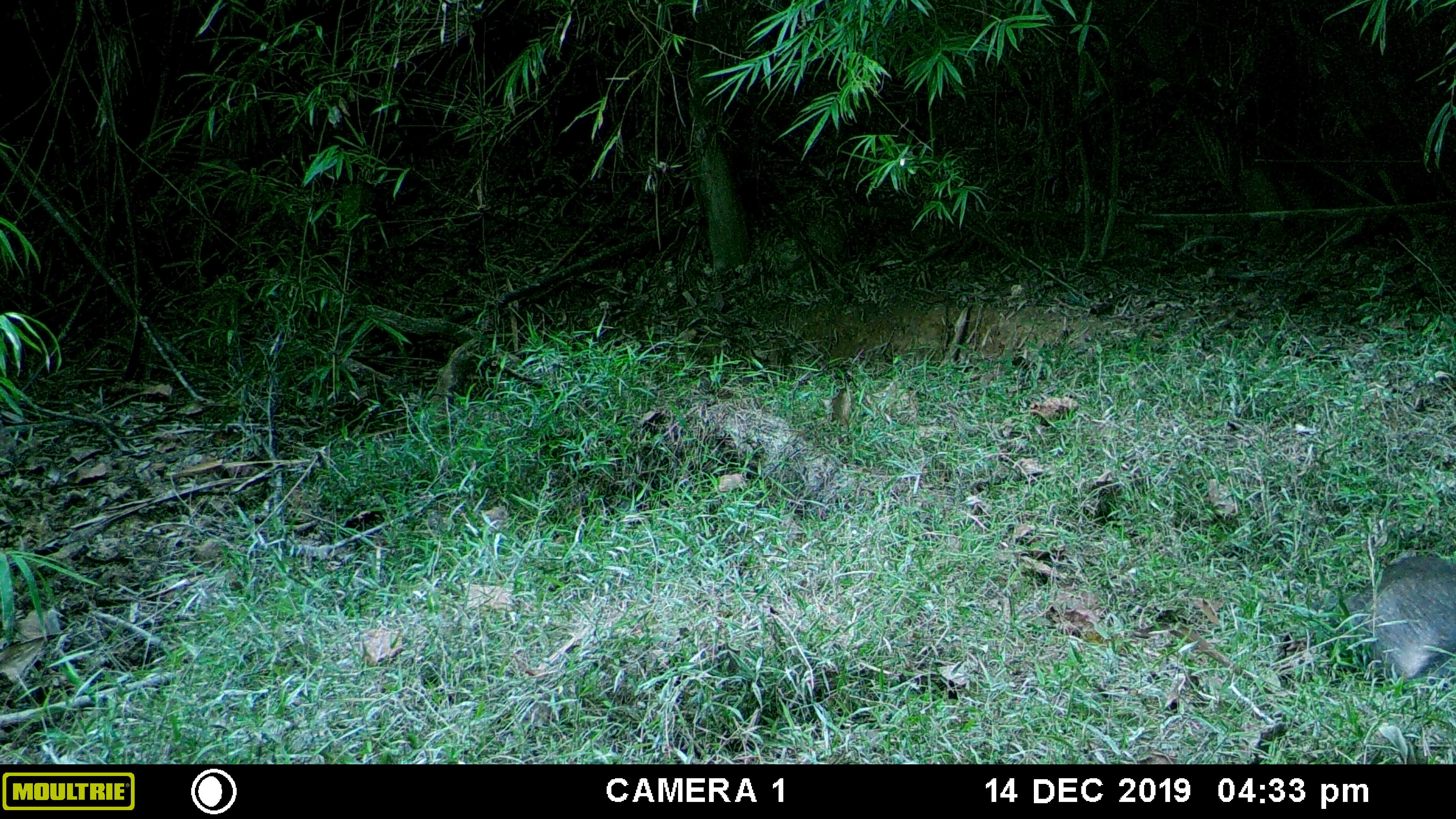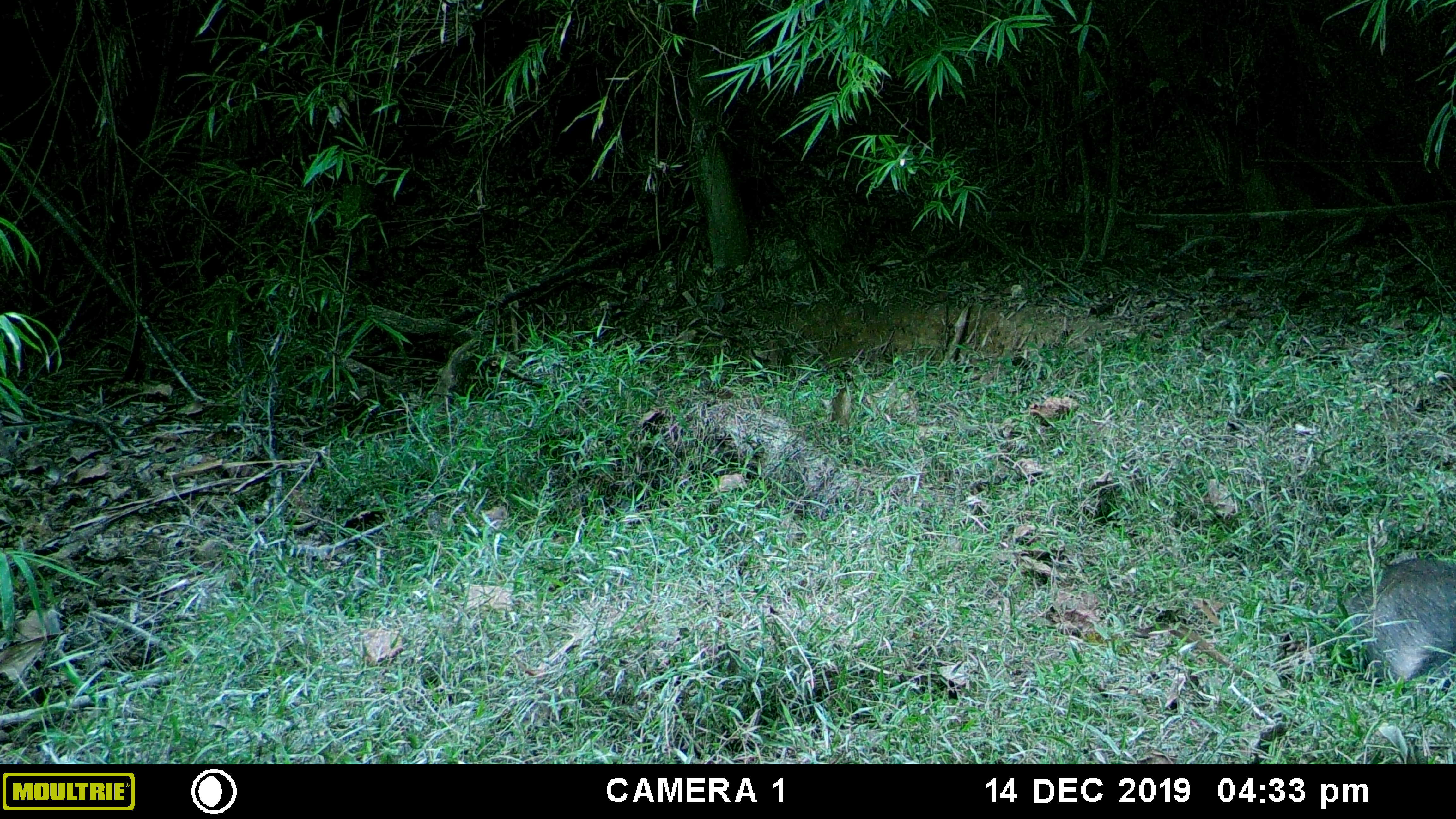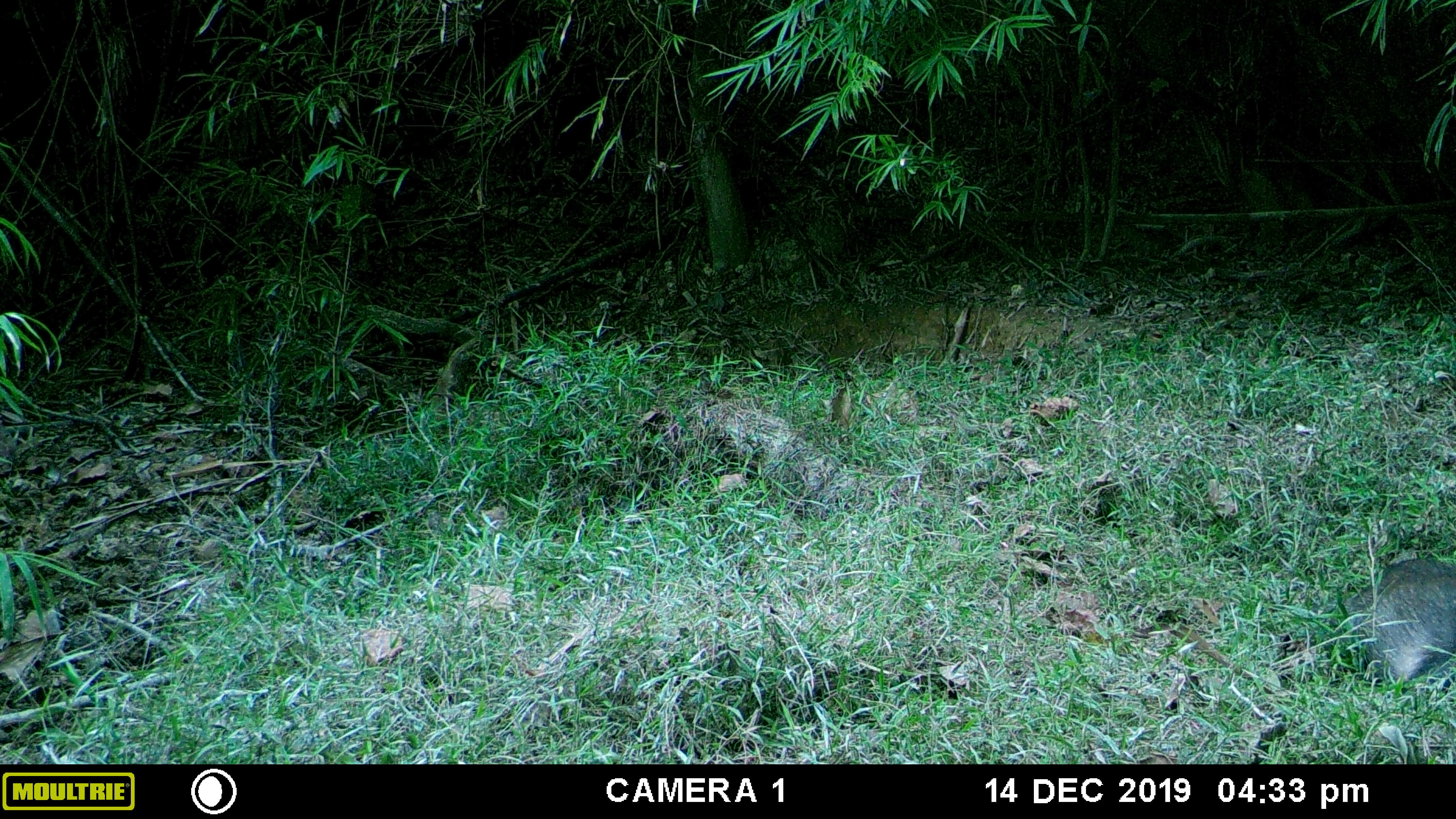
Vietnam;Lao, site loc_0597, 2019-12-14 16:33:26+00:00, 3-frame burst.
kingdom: Animalia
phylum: Chordata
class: Mammalia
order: Artiodactyla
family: Suidae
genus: Sus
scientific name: Sus scrofa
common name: eurasian wild pig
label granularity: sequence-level